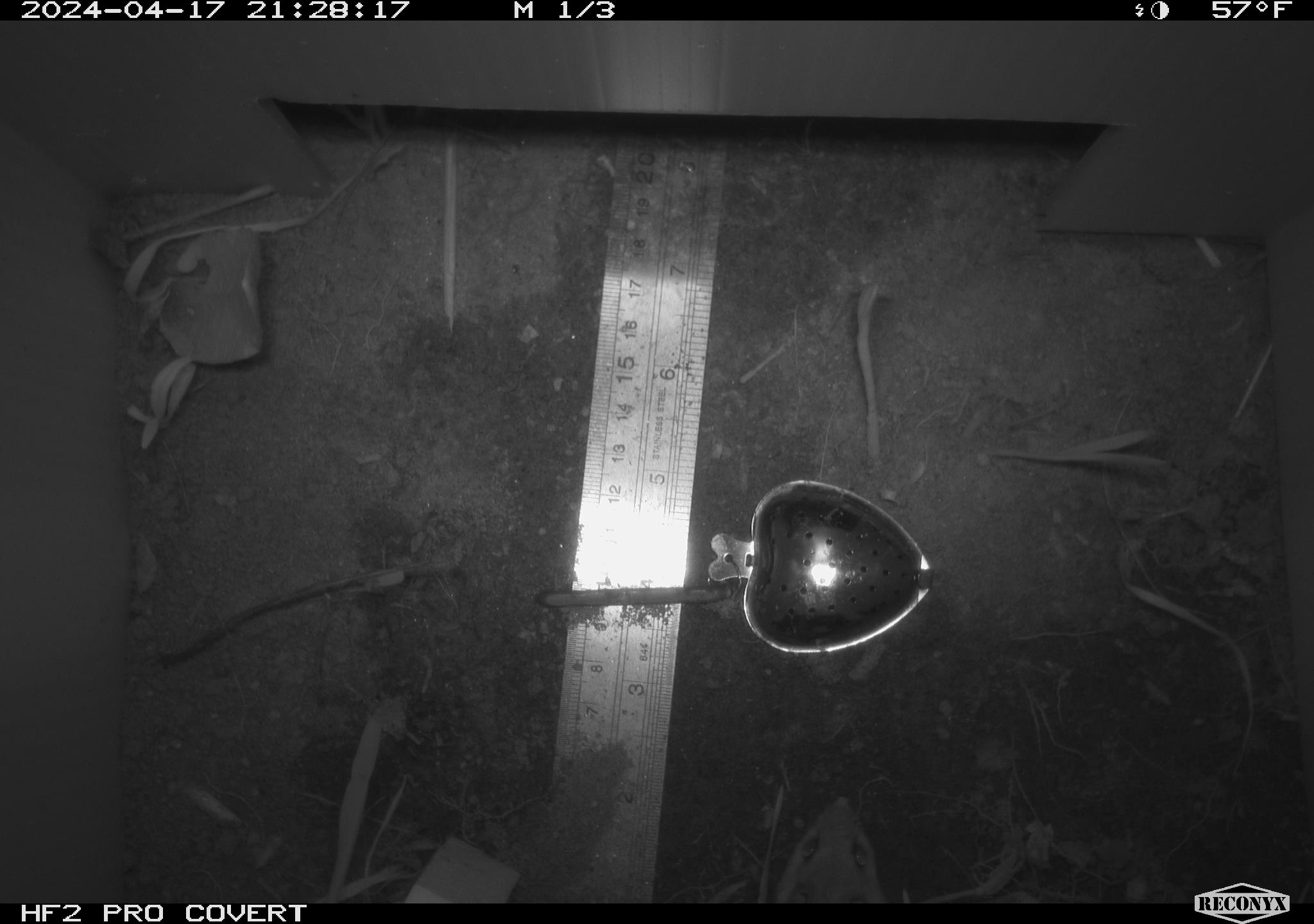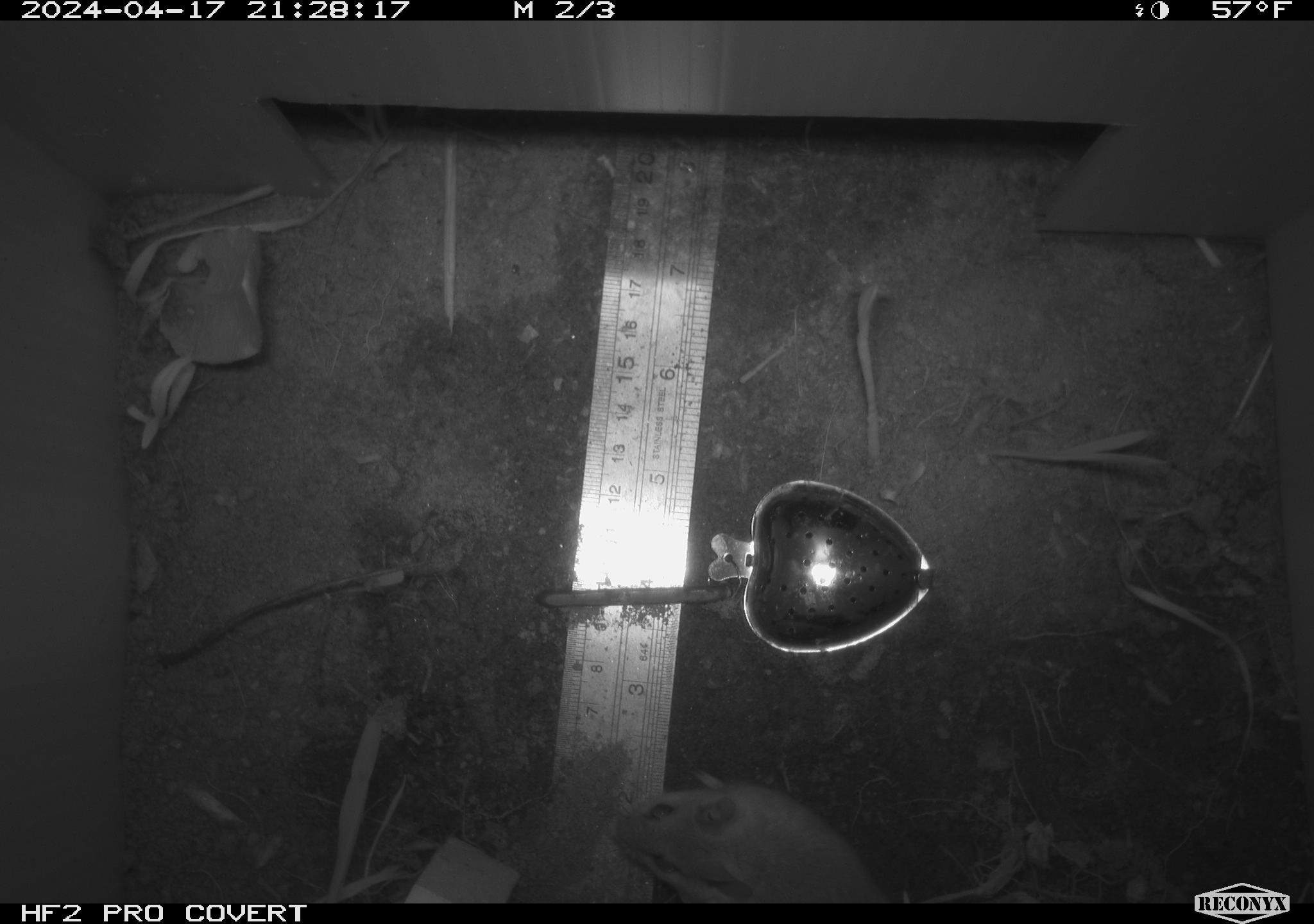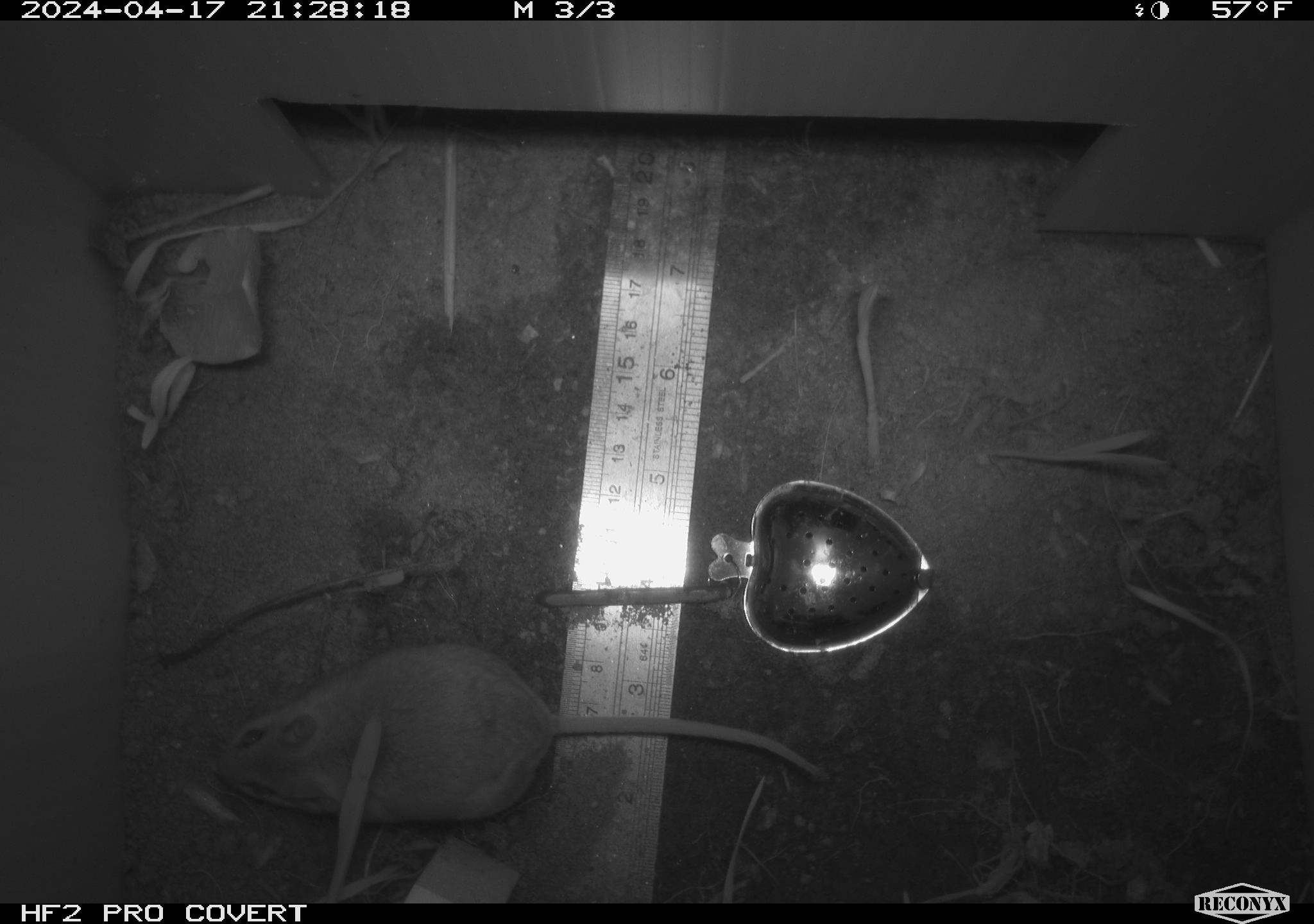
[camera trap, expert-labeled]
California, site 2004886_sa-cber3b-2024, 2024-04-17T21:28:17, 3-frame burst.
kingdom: Animalia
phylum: Chordata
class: Mammalia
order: Rodentia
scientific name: Rodentia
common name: mouse species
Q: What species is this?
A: Mouse species (Rodentia).